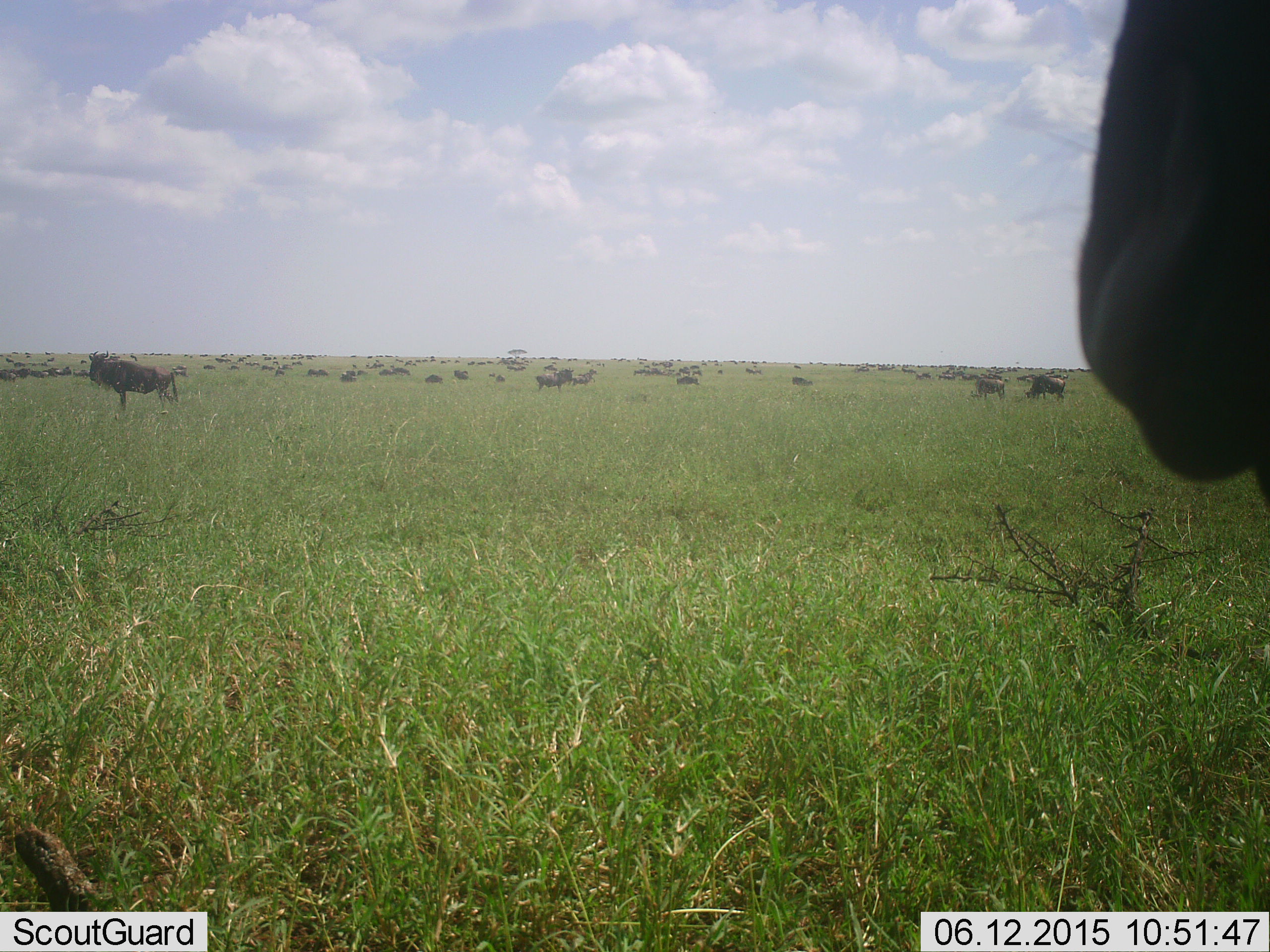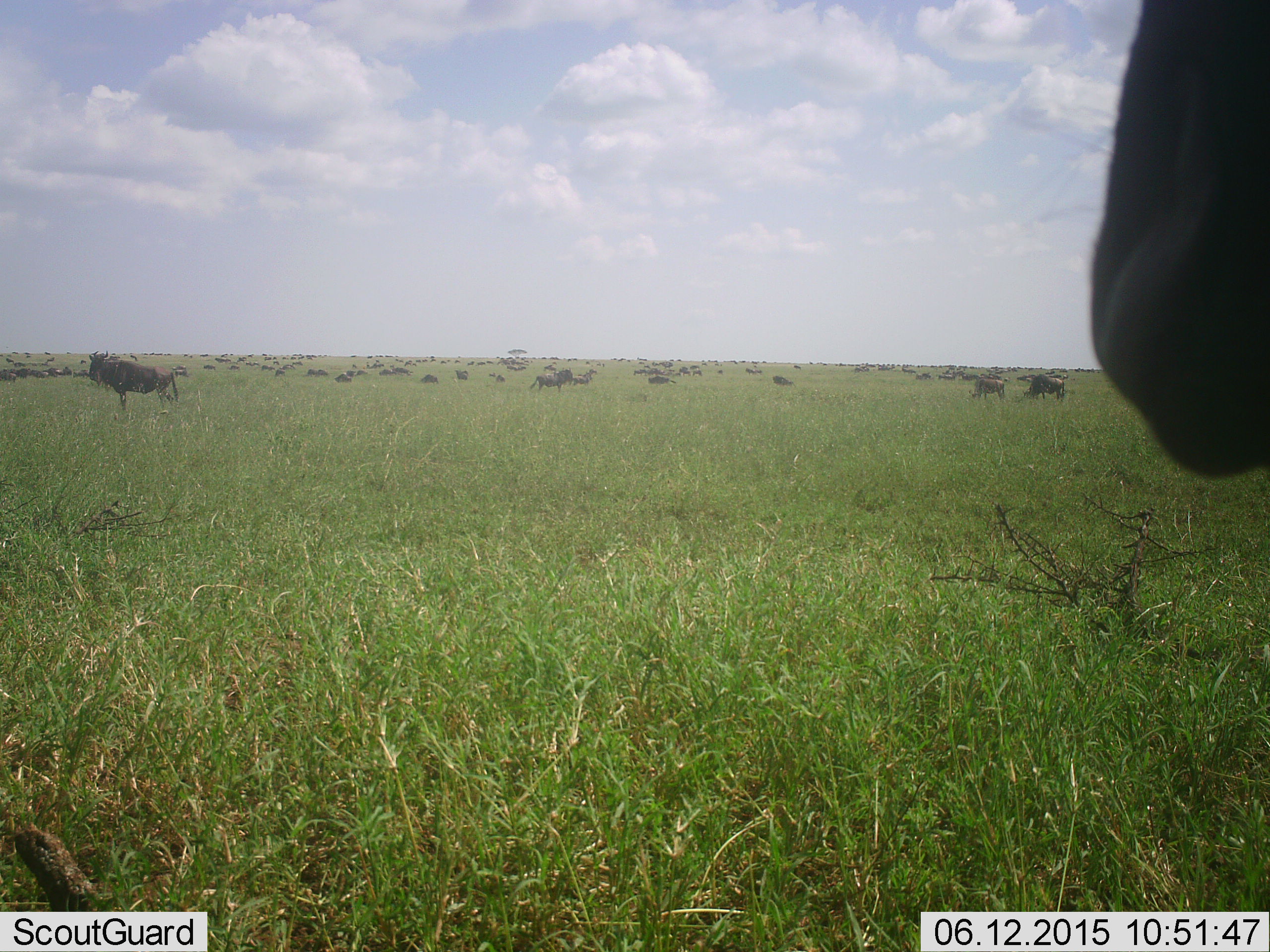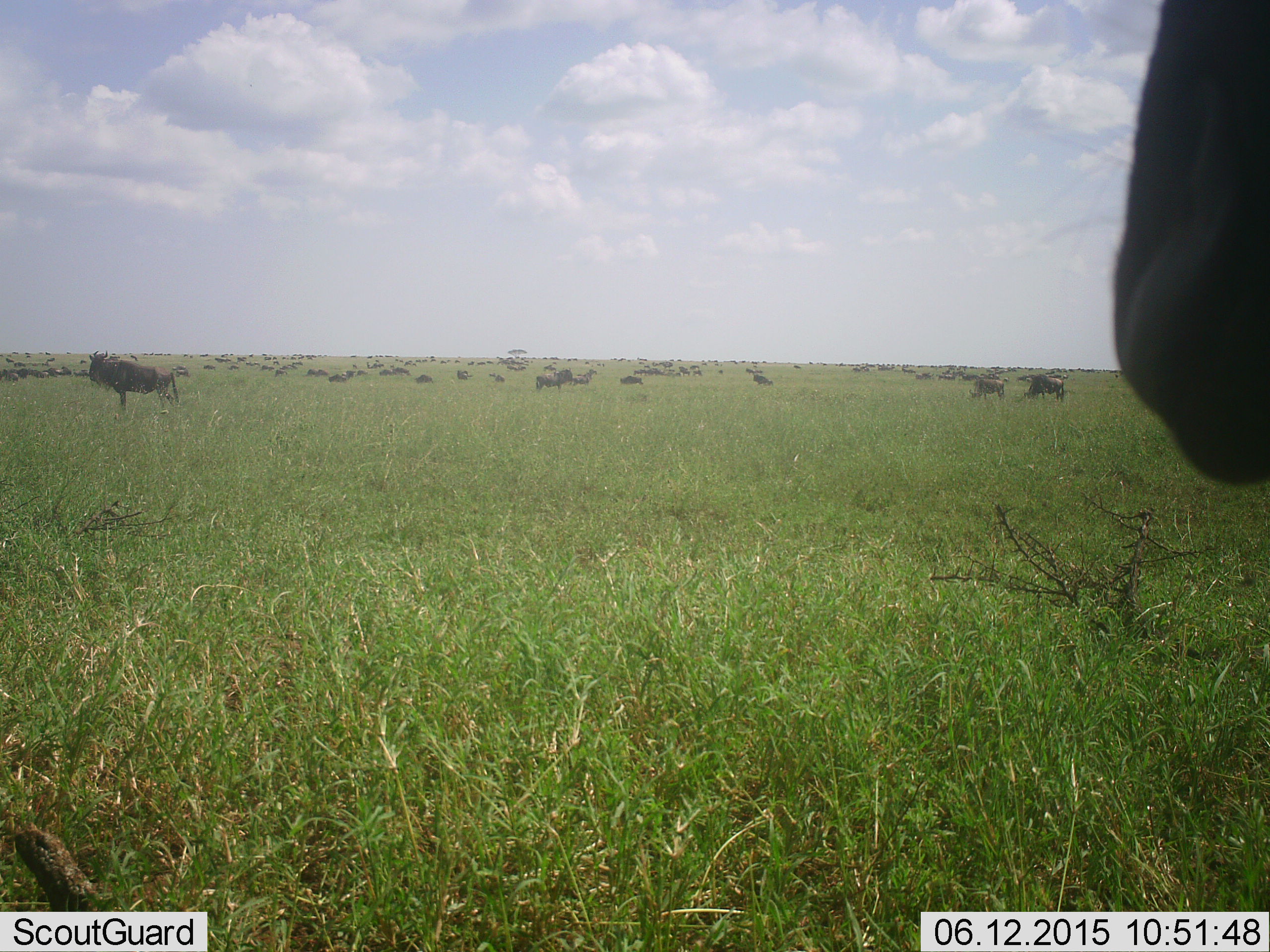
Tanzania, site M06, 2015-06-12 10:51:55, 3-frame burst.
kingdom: Animalia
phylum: Chordata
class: Mammalia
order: Artiodactyla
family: Bovidae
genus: Connochaetes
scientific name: Connochaetes taurinus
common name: blue wildebeest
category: wildebeest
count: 51+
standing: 100%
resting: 20%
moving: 70%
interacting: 10%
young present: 10%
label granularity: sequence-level